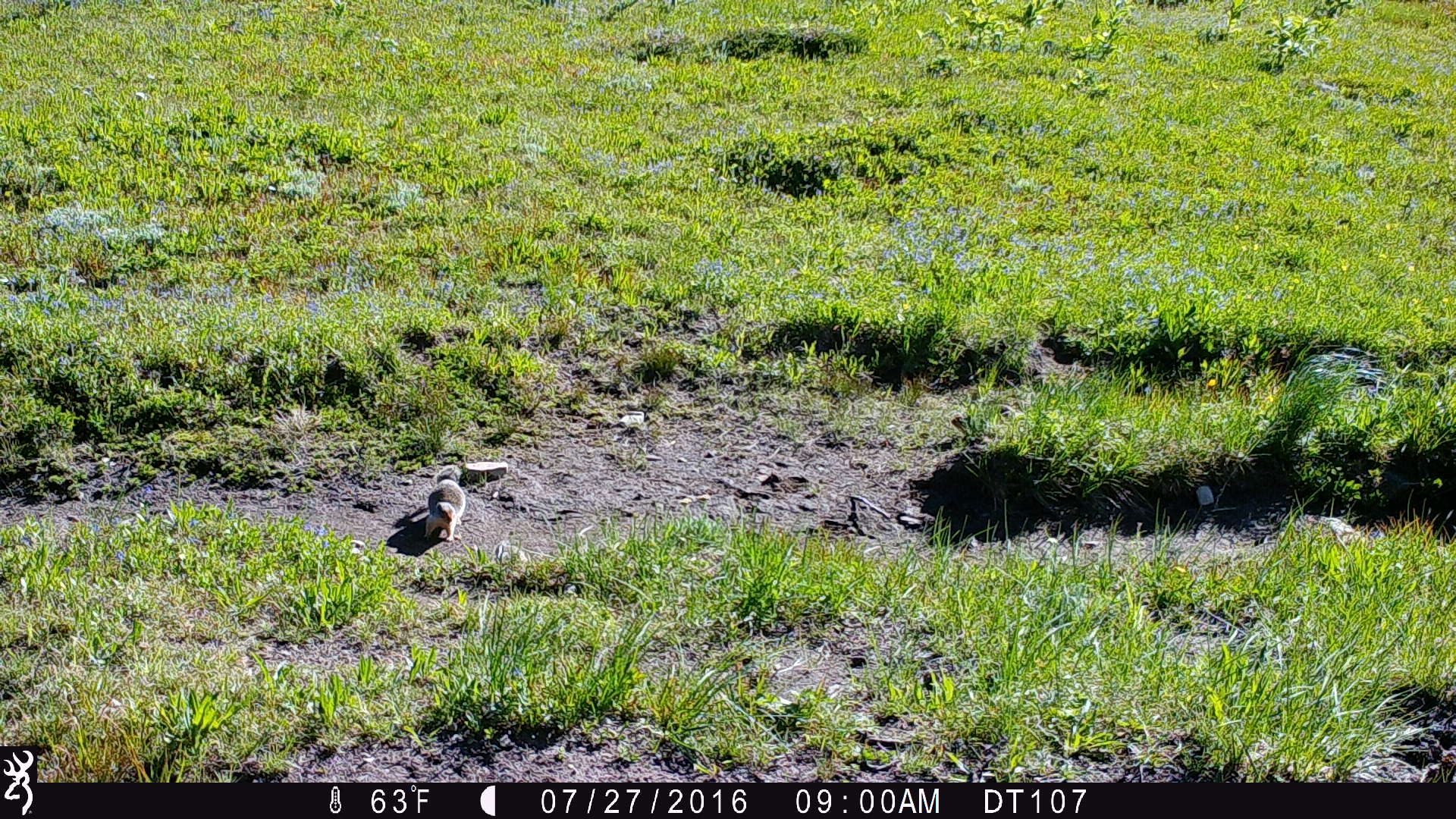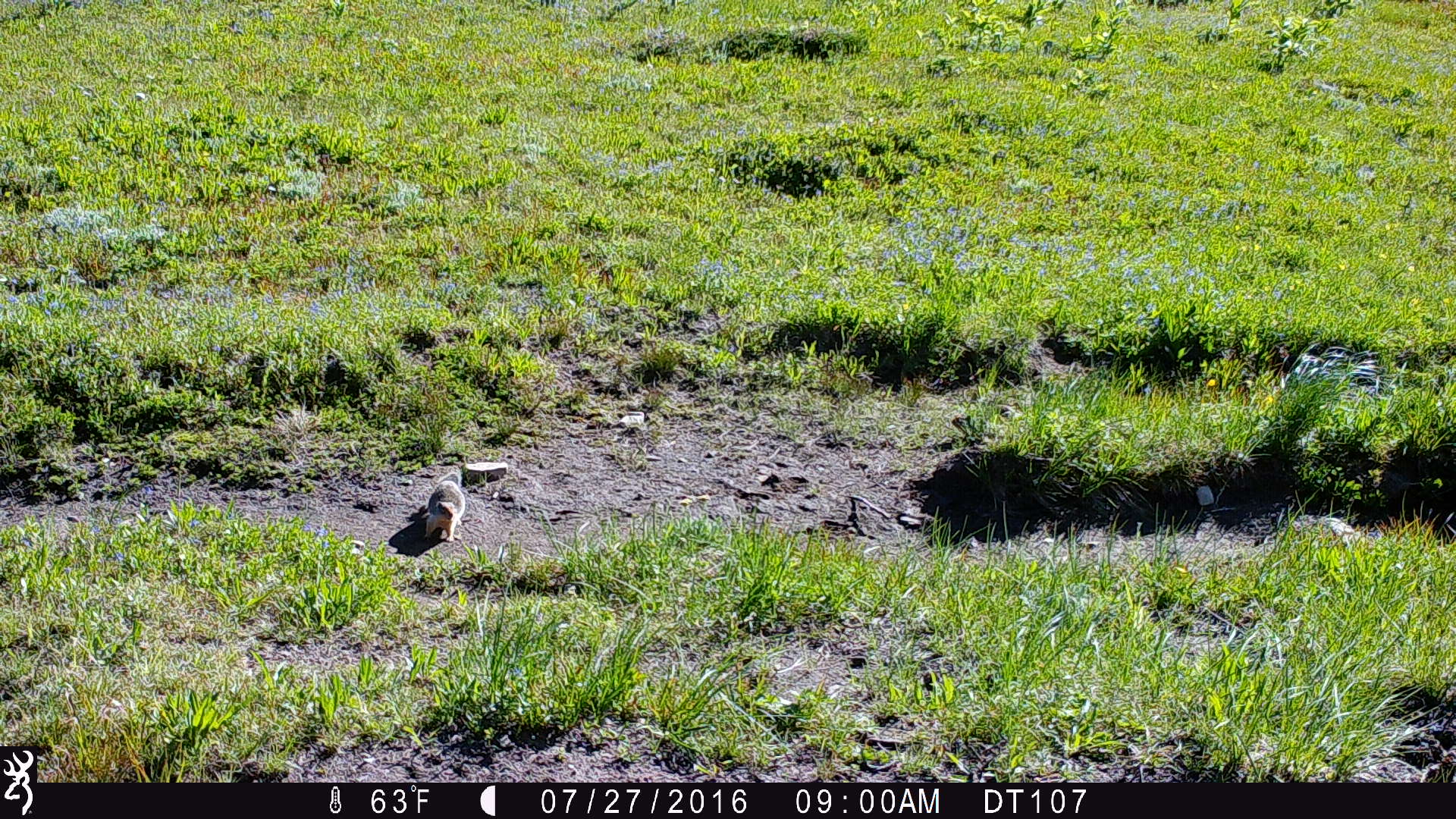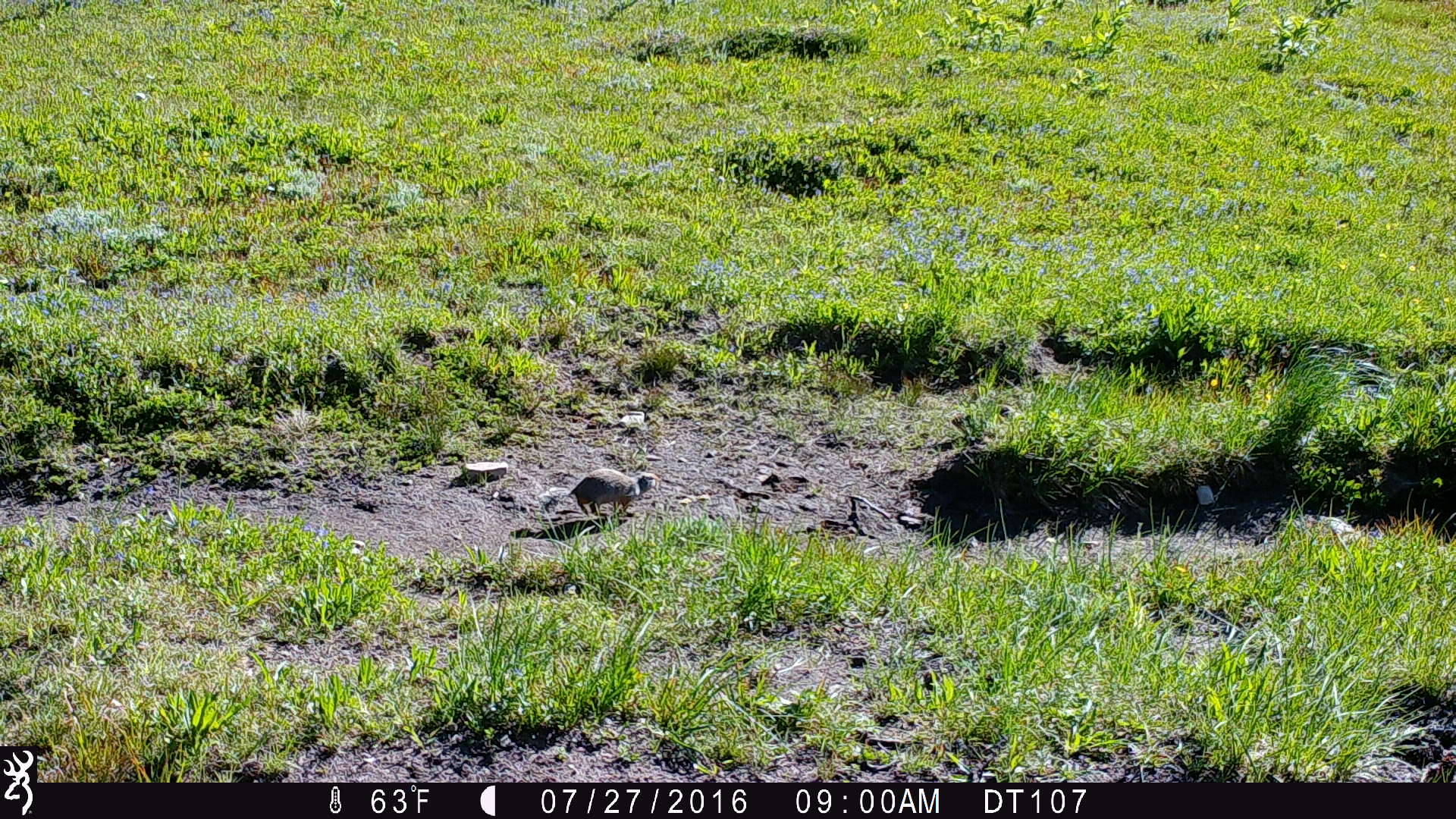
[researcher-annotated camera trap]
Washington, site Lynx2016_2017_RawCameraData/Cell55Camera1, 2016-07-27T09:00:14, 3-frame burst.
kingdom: Animalia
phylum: Chordata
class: Mammalia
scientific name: Mammalia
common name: small mammal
Small mammal (Mammalia). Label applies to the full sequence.